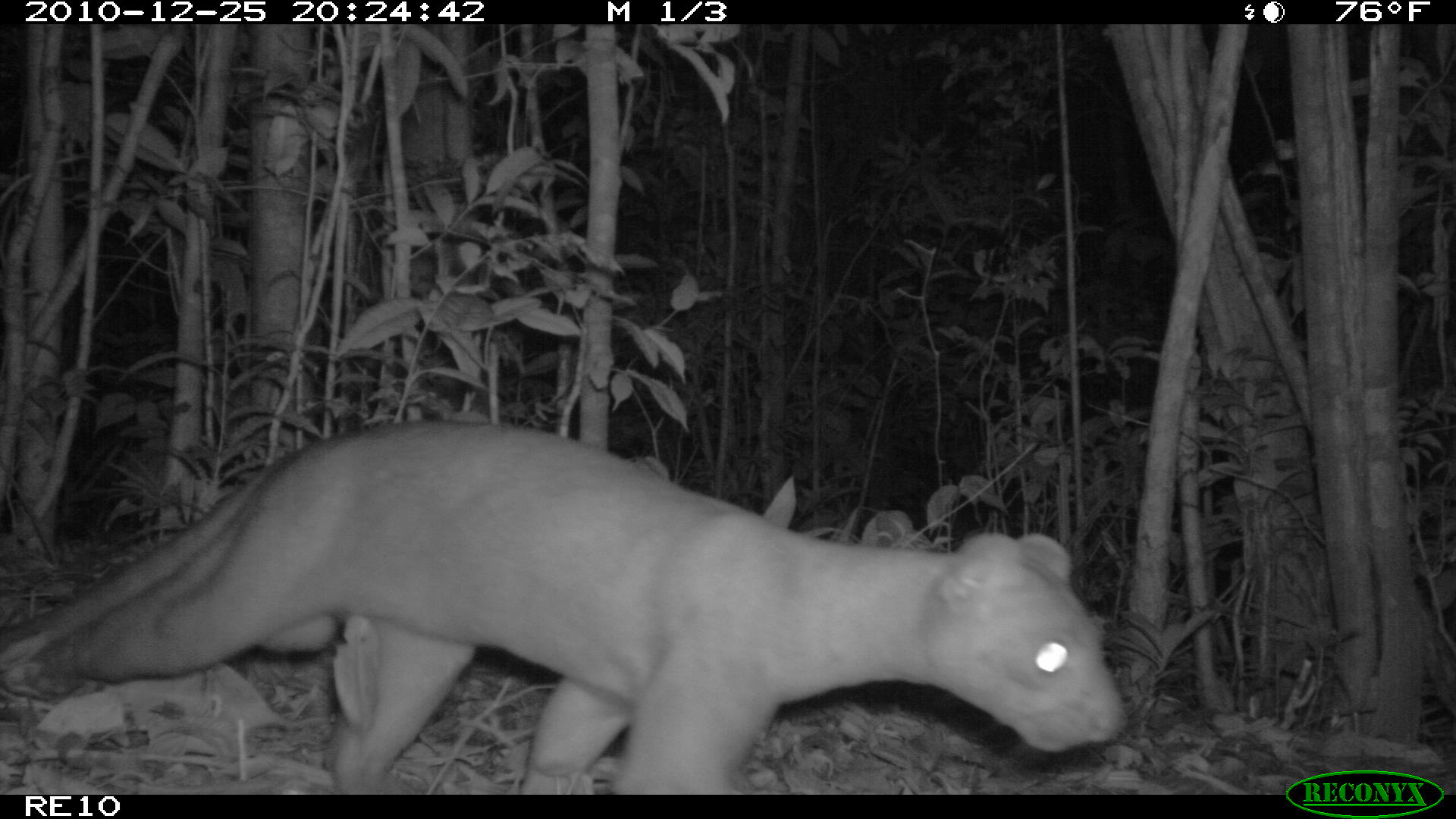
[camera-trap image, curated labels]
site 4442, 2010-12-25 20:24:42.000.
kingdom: Animalia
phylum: Chordata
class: Mammalia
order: Carnivora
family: Eupleridae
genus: Cryptoprocta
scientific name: Cryptoprocta ferox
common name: fossa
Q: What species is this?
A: Cryptoprocta ferox (fossa).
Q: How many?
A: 1.